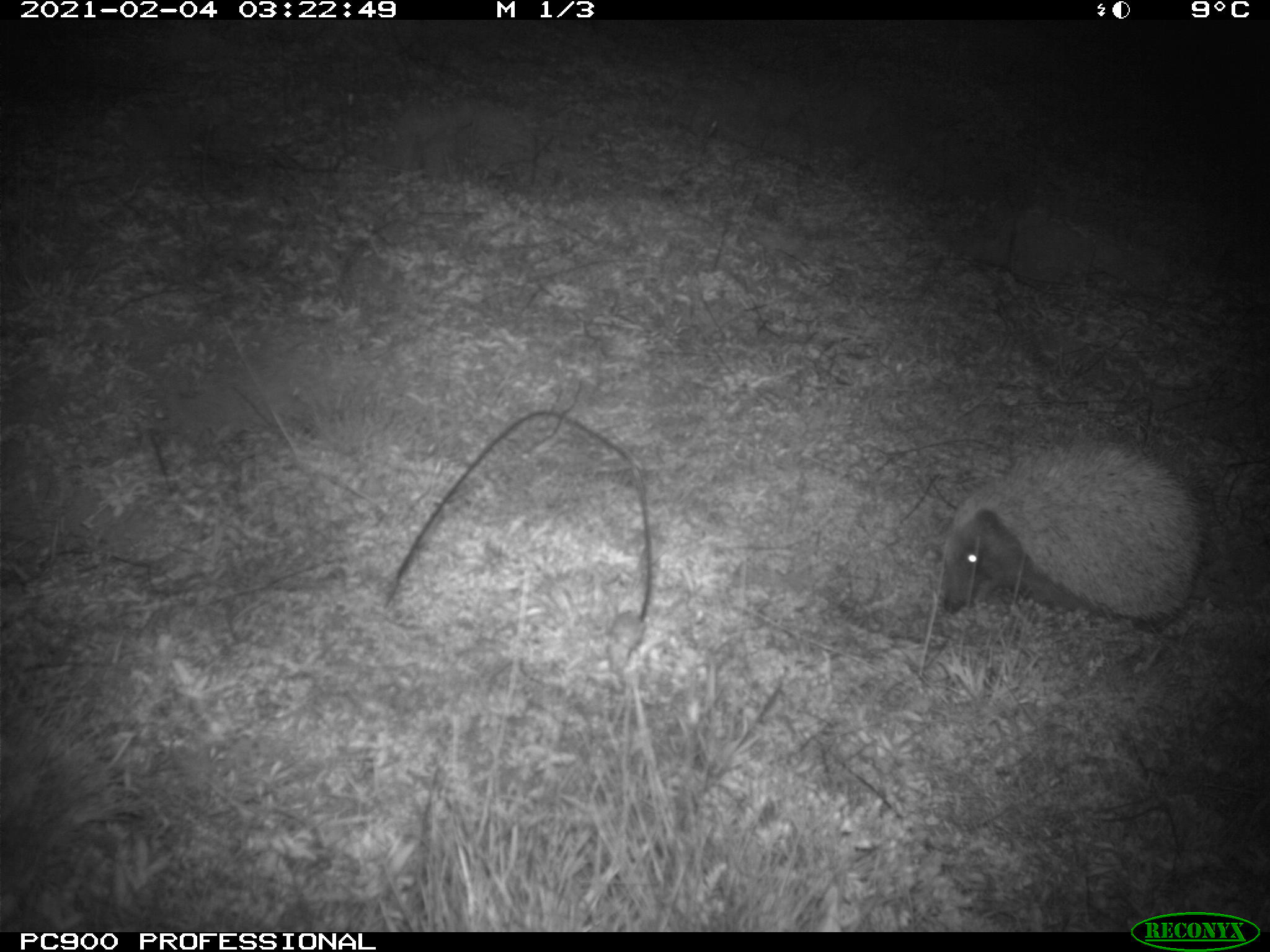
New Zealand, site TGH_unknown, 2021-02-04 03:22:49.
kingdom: Animalia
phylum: Chordata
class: Mammalia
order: Eulipotyphla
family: Erinaceidae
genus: Erinaceus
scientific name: Erinaceus europaeus europaeus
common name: european hedgehog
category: hedgehog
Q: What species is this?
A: Hedgehog (european hedgehog) (Erinaceus europaeus europaeus).